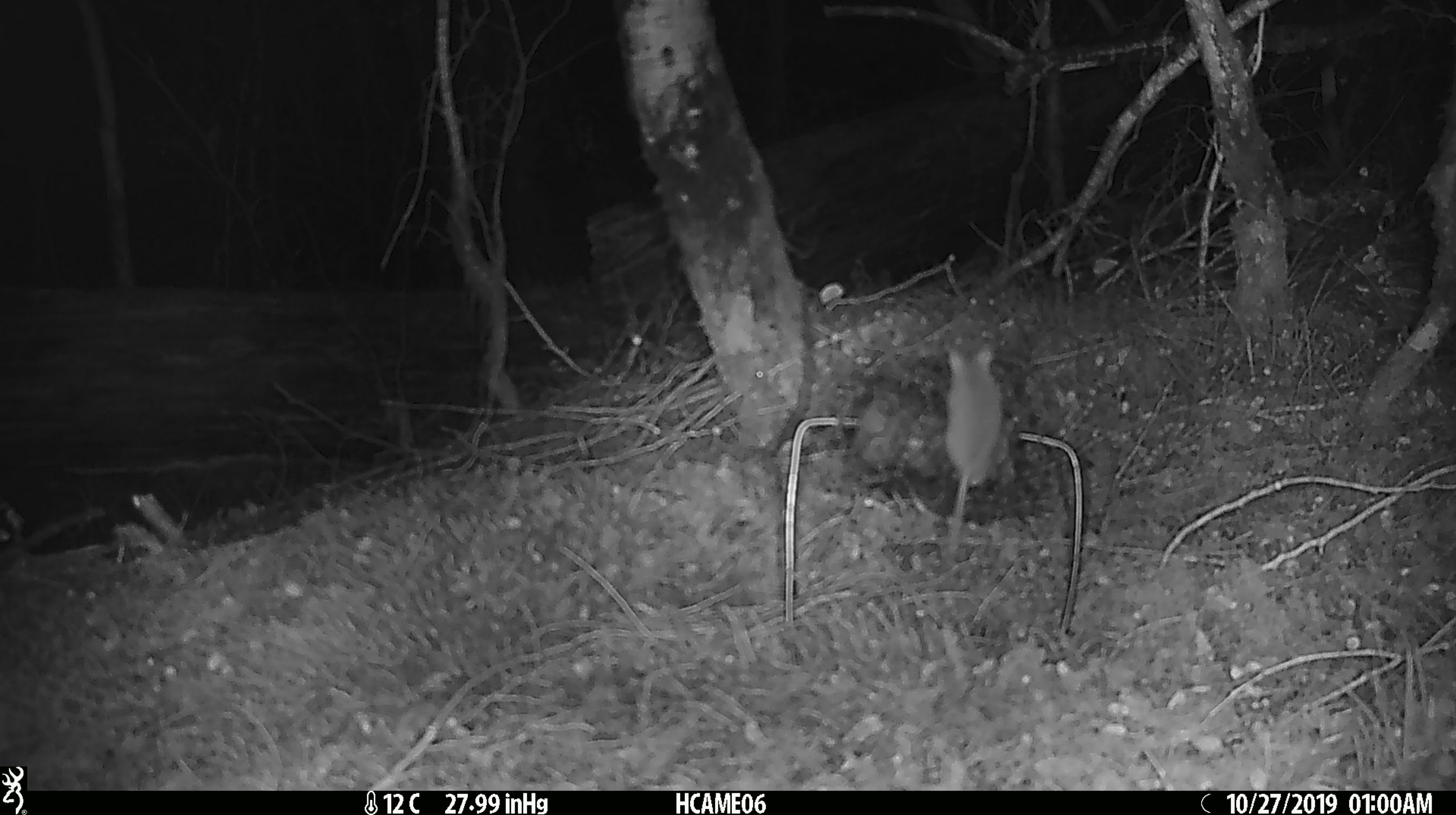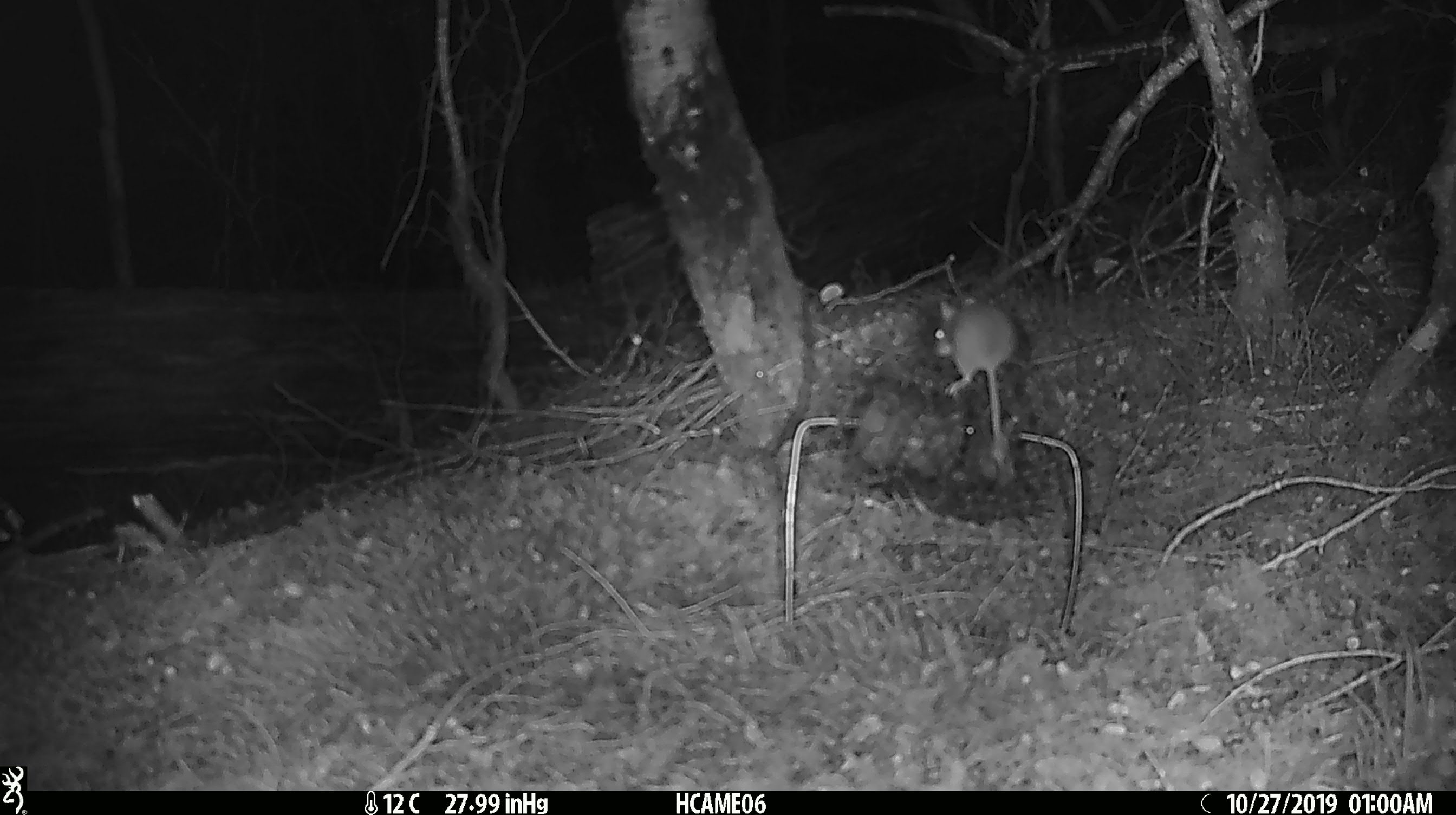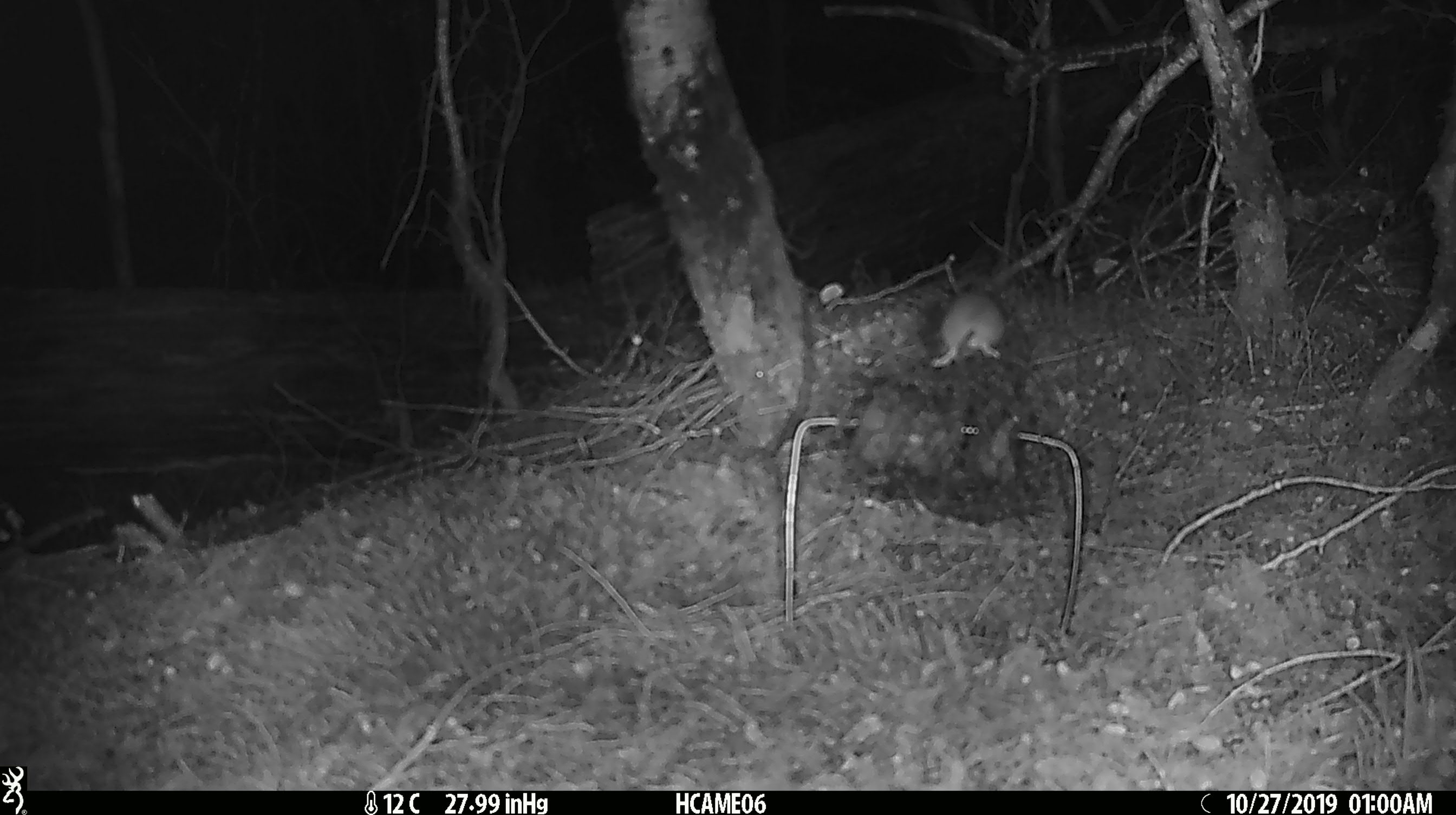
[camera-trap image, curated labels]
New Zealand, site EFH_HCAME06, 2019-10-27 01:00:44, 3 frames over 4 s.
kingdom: Animalia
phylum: Chordata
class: Mammalia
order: Rodentia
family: Muridae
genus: Mus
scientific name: Mus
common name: mouse